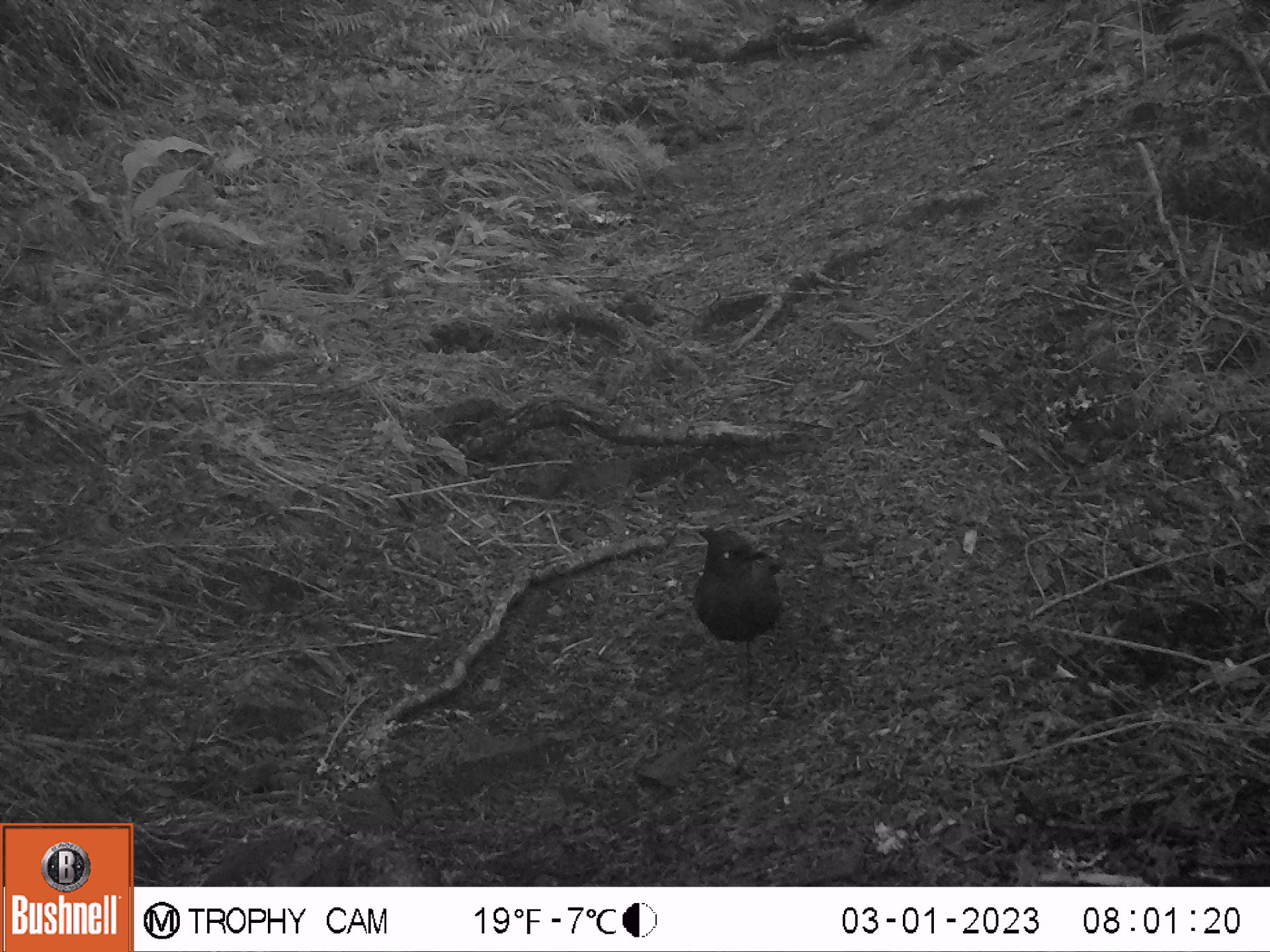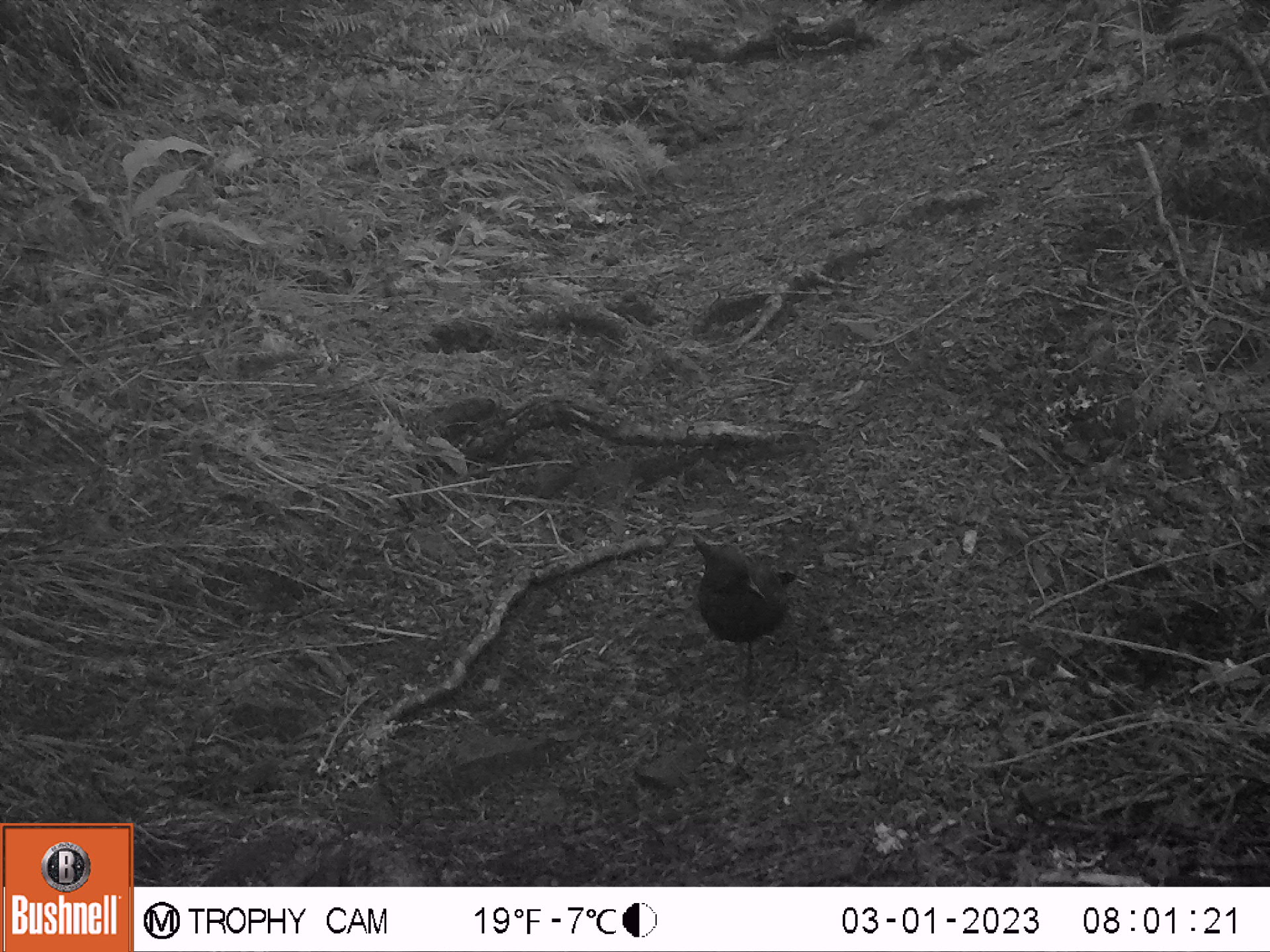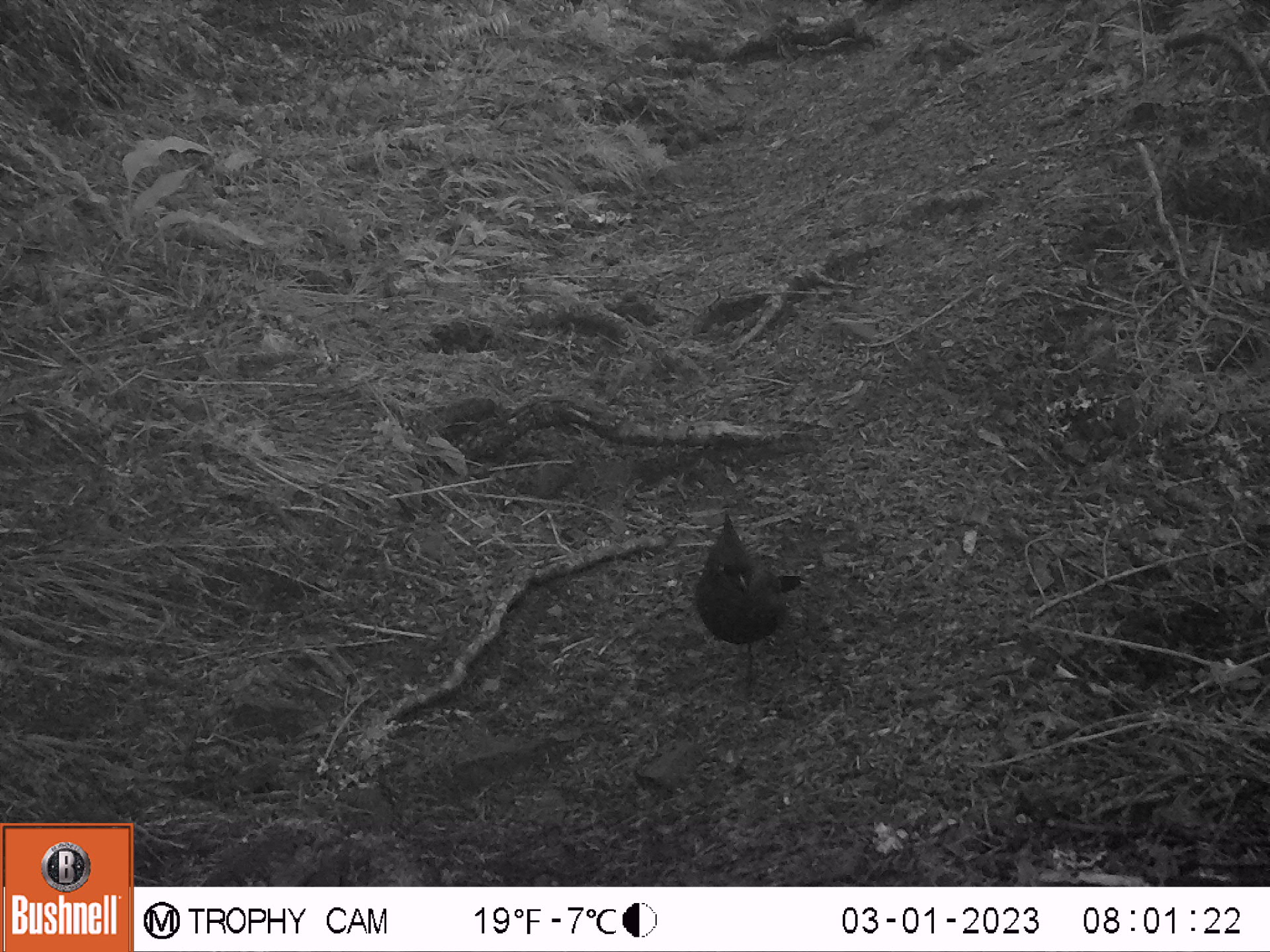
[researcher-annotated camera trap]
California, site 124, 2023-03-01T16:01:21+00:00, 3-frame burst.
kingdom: Animalia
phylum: Chordata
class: Aves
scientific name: Aves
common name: bird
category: unknown bird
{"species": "unknown bird (bird) (Aves)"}